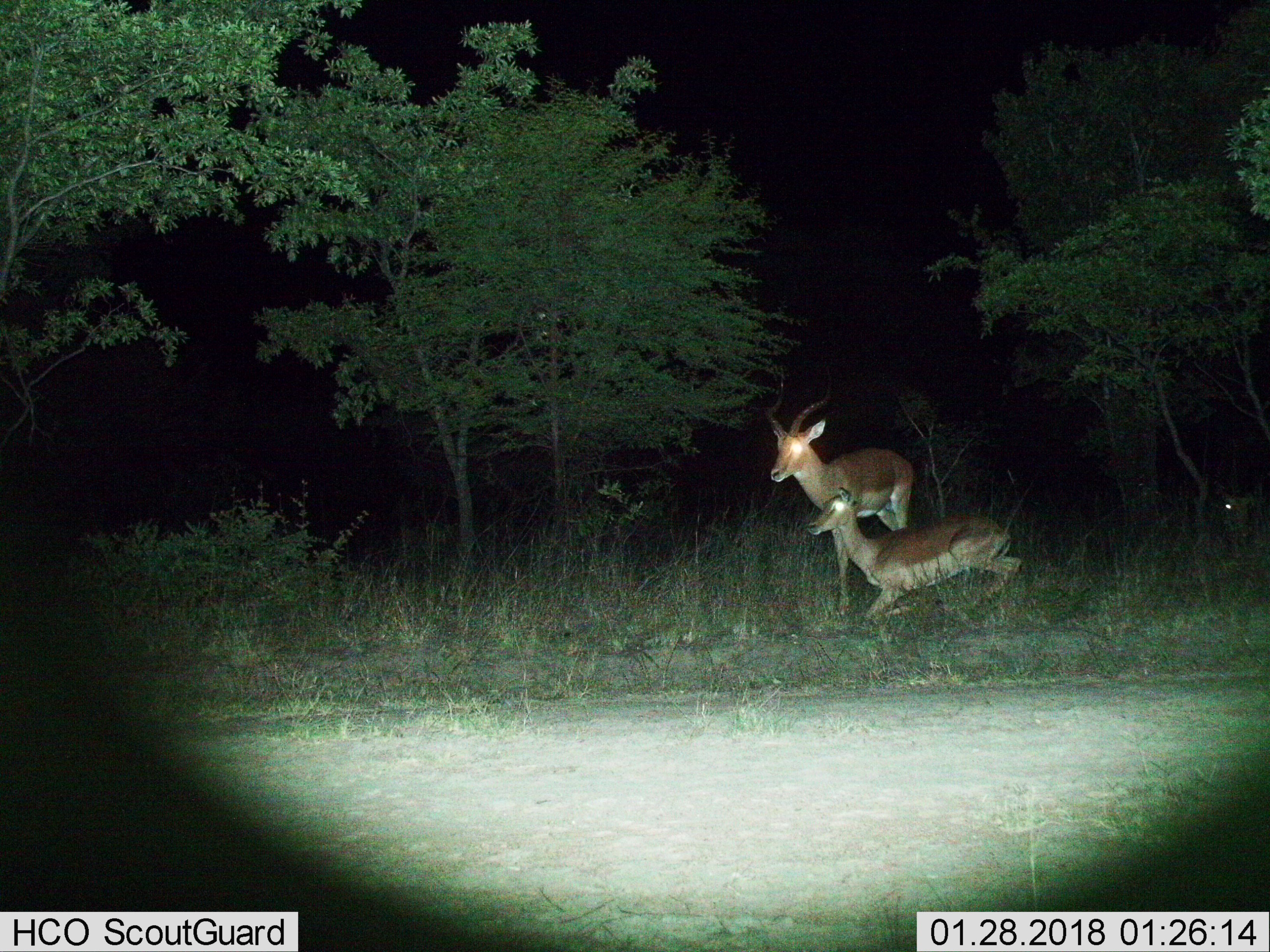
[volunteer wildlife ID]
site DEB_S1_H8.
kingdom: Animalia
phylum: Chordata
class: Mammalia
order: Artiodactyla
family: Bovidae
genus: Aepyceros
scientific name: Aepyceros melampus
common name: impala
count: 2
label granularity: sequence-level